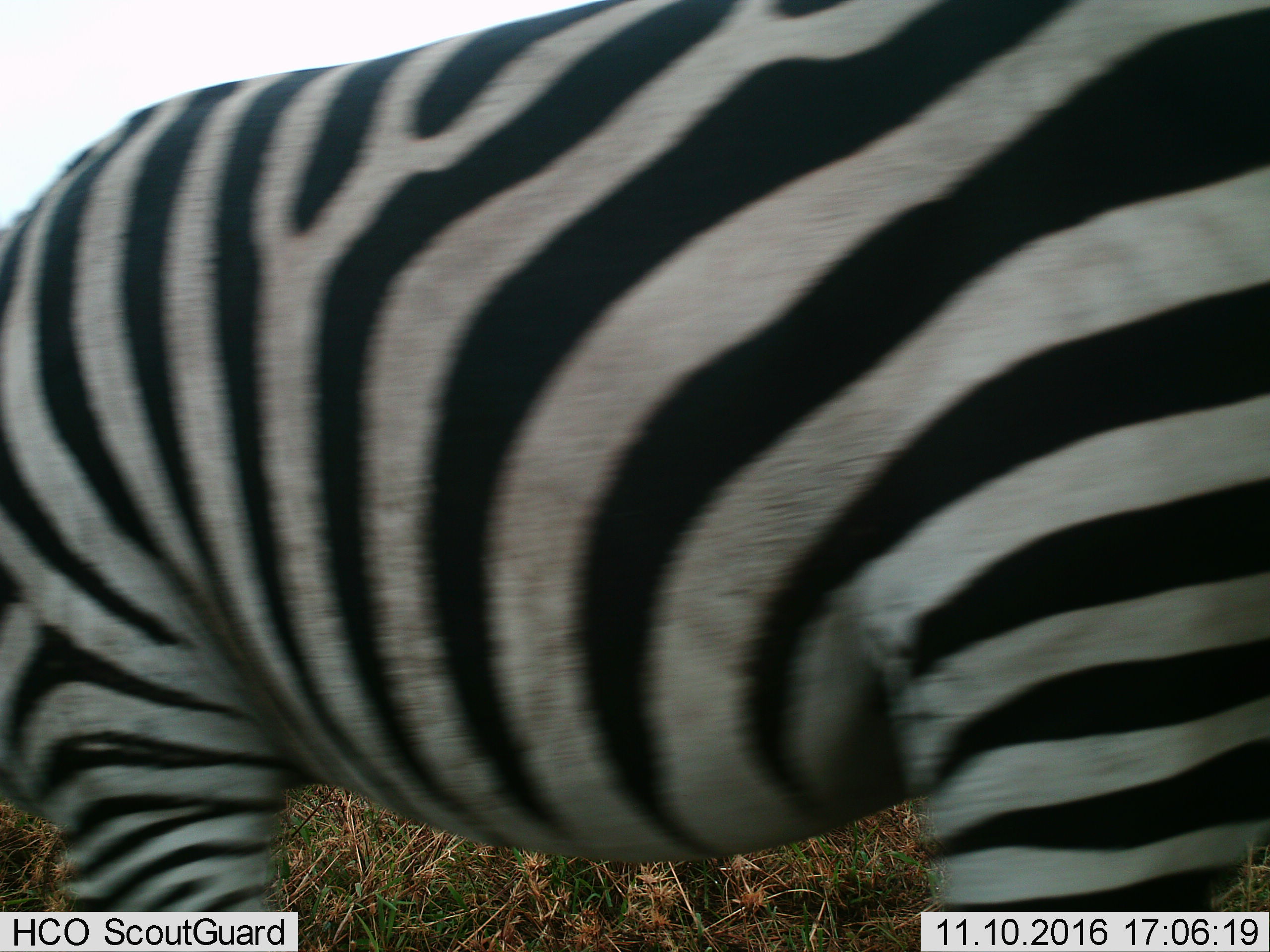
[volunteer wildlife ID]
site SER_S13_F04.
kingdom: Animalia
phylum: Chordata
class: Mammalia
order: Perissodactyla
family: Equidae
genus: Equus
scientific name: Equus quagga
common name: plains zebra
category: zebraplains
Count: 1.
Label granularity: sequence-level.